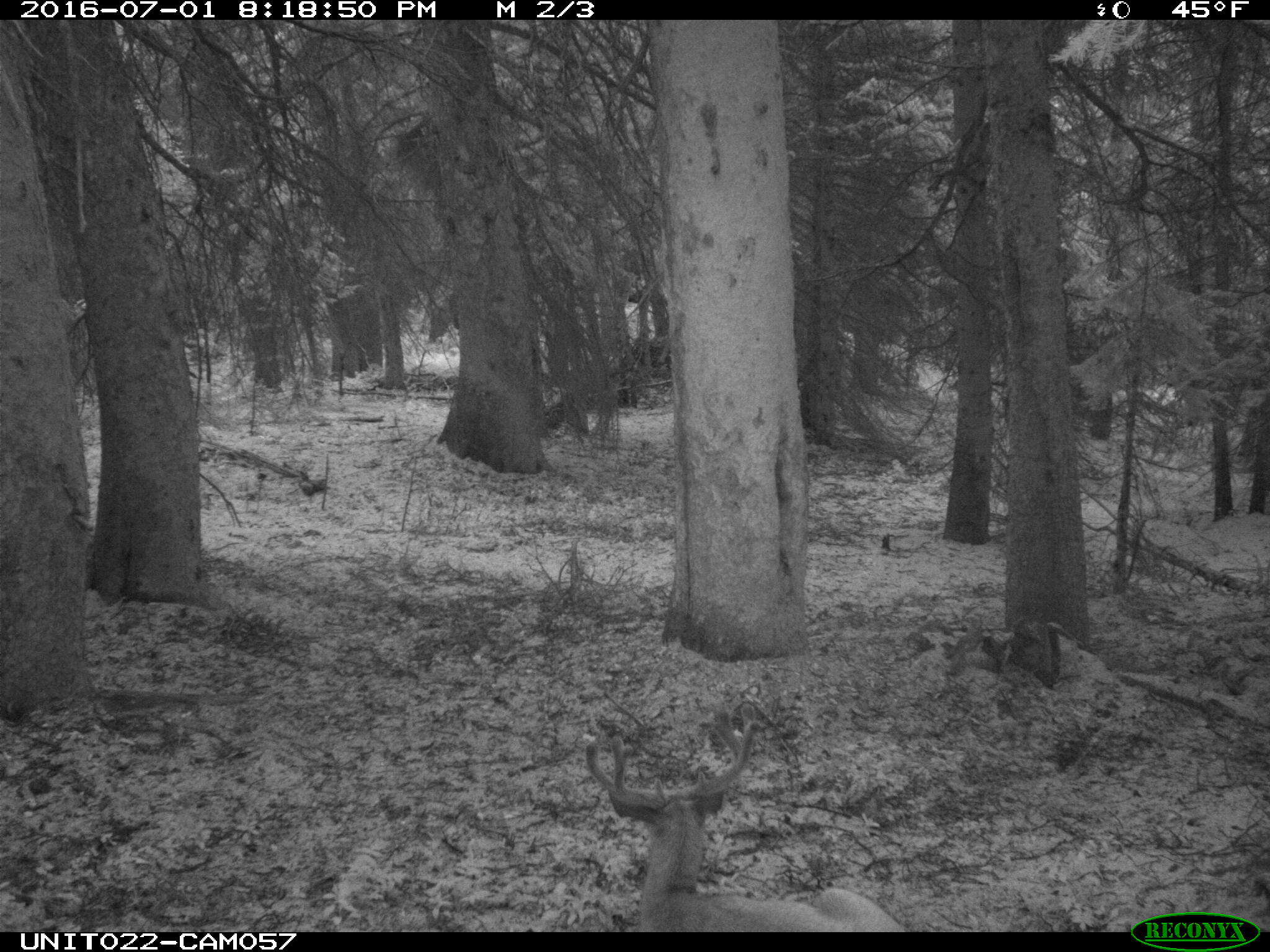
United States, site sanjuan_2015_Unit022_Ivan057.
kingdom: Animalia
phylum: Chordata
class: Mammalia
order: Artiodactyla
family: Cervidae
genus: Odocoileus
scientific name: Odocoileus hemionus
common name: mule deer